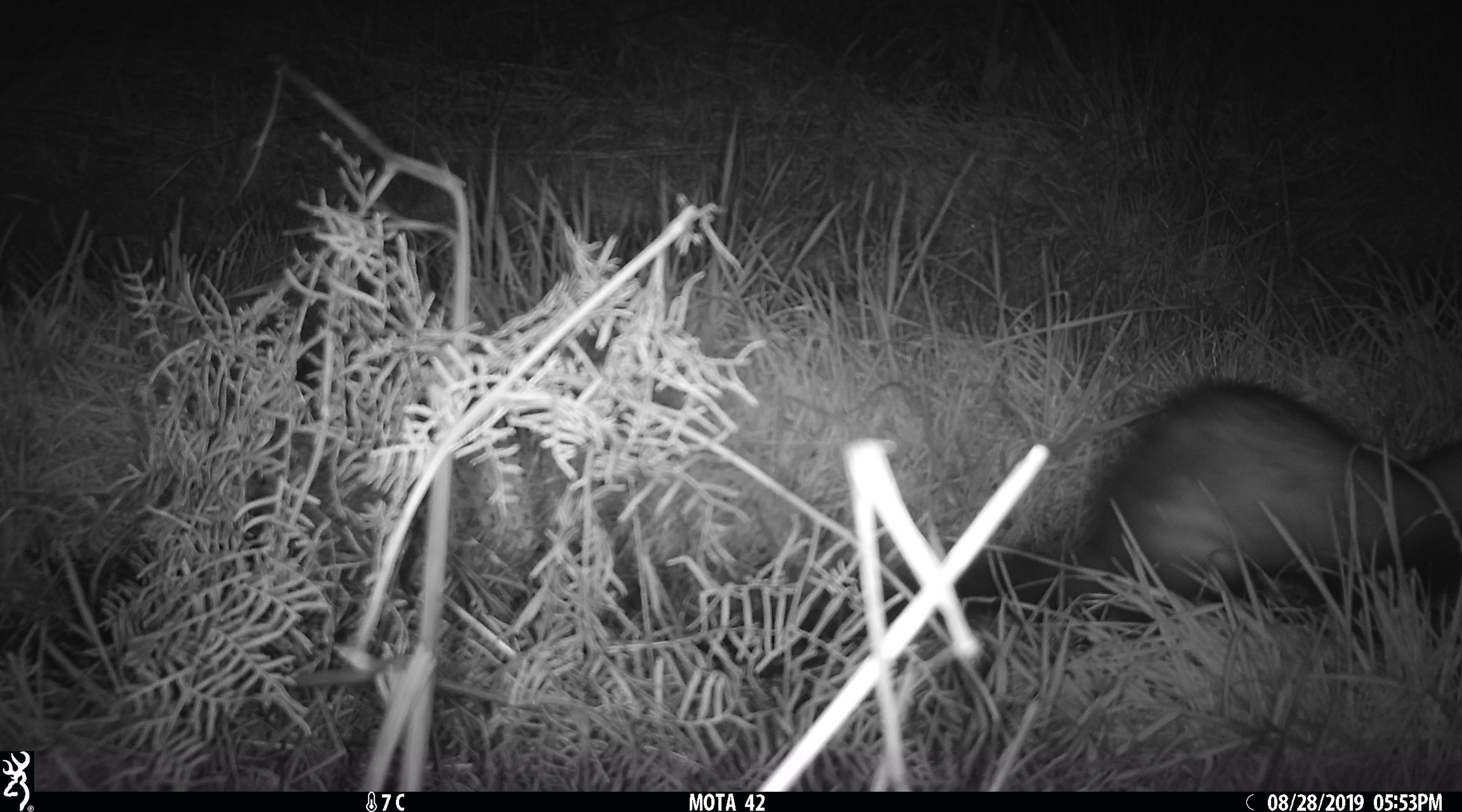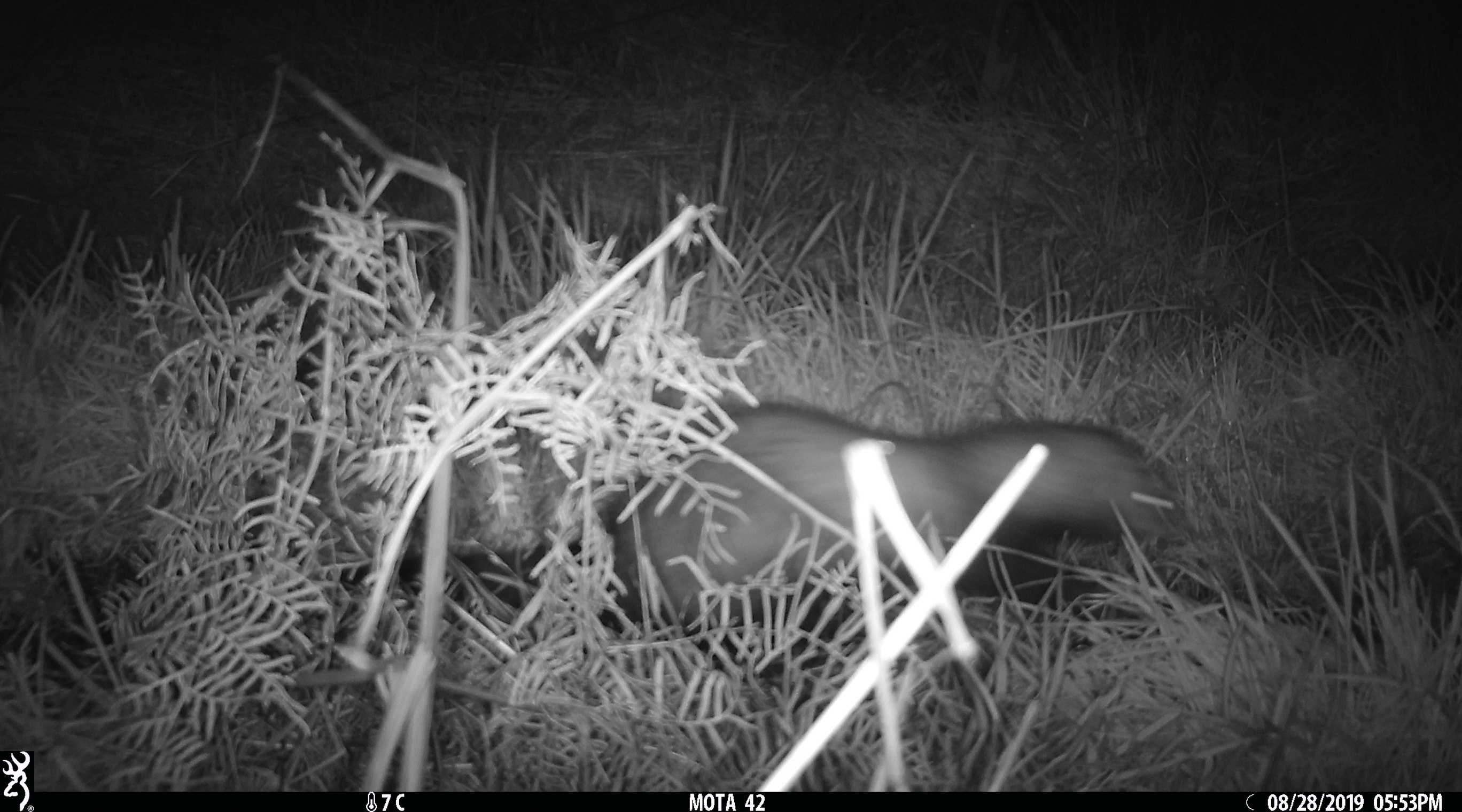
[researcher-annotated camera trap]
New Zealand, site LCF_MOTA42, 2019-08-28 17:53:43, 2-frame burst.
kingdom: Animalia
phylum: Chordata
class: Mammalia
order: Carnivora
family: Mustelidae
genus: Mustela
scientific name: Mustela furo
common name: ferret